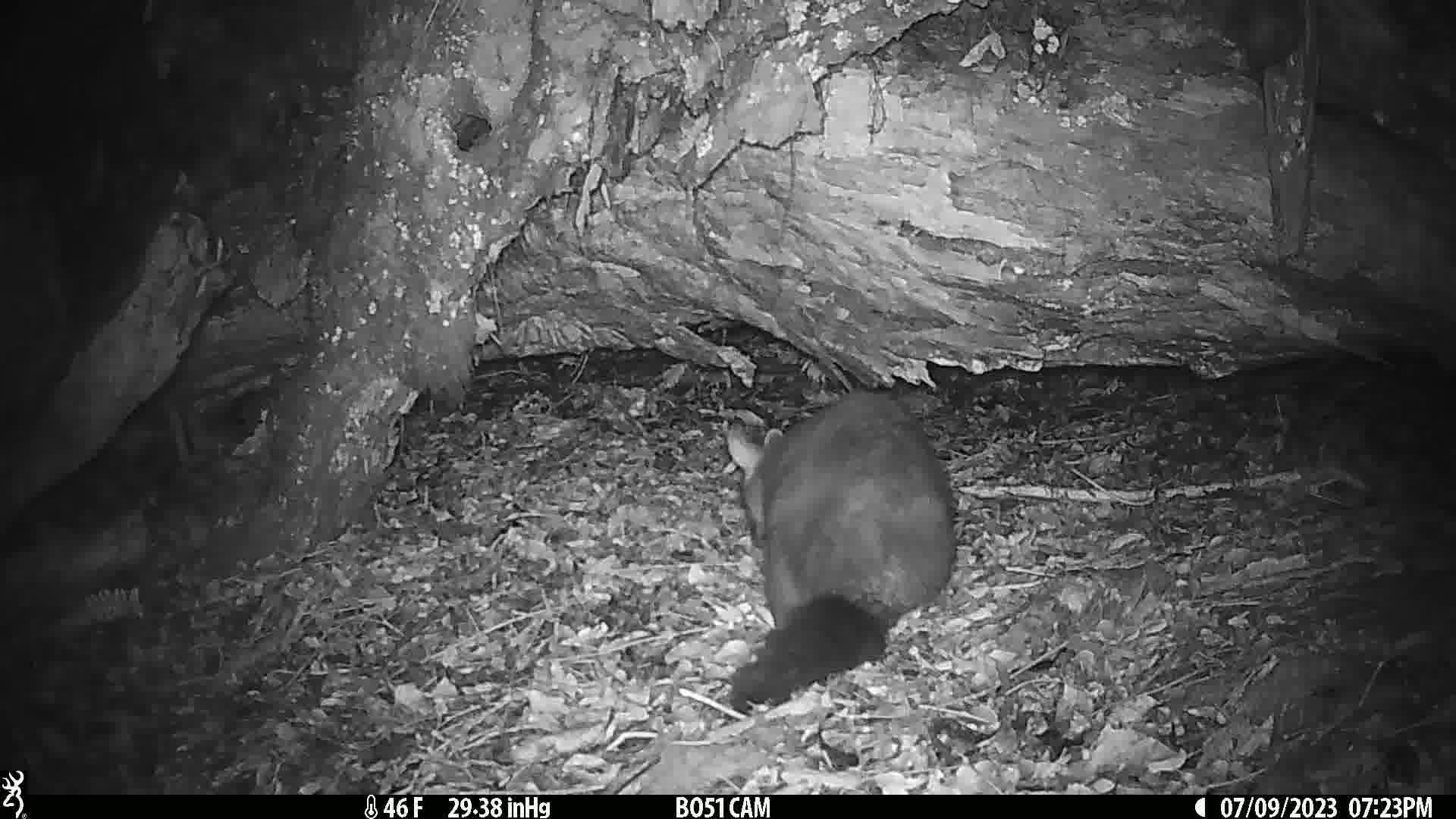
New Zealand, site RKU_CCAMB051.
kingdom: Animalia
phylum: Chordata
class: Mammalia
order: Diprotodontia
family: Phalangeridae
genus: Trichosurus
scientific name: Trichosurus vulpecula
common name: common brushtail possum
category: possum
Possum (common brushtail possum) (Trichosurus vulpecula).